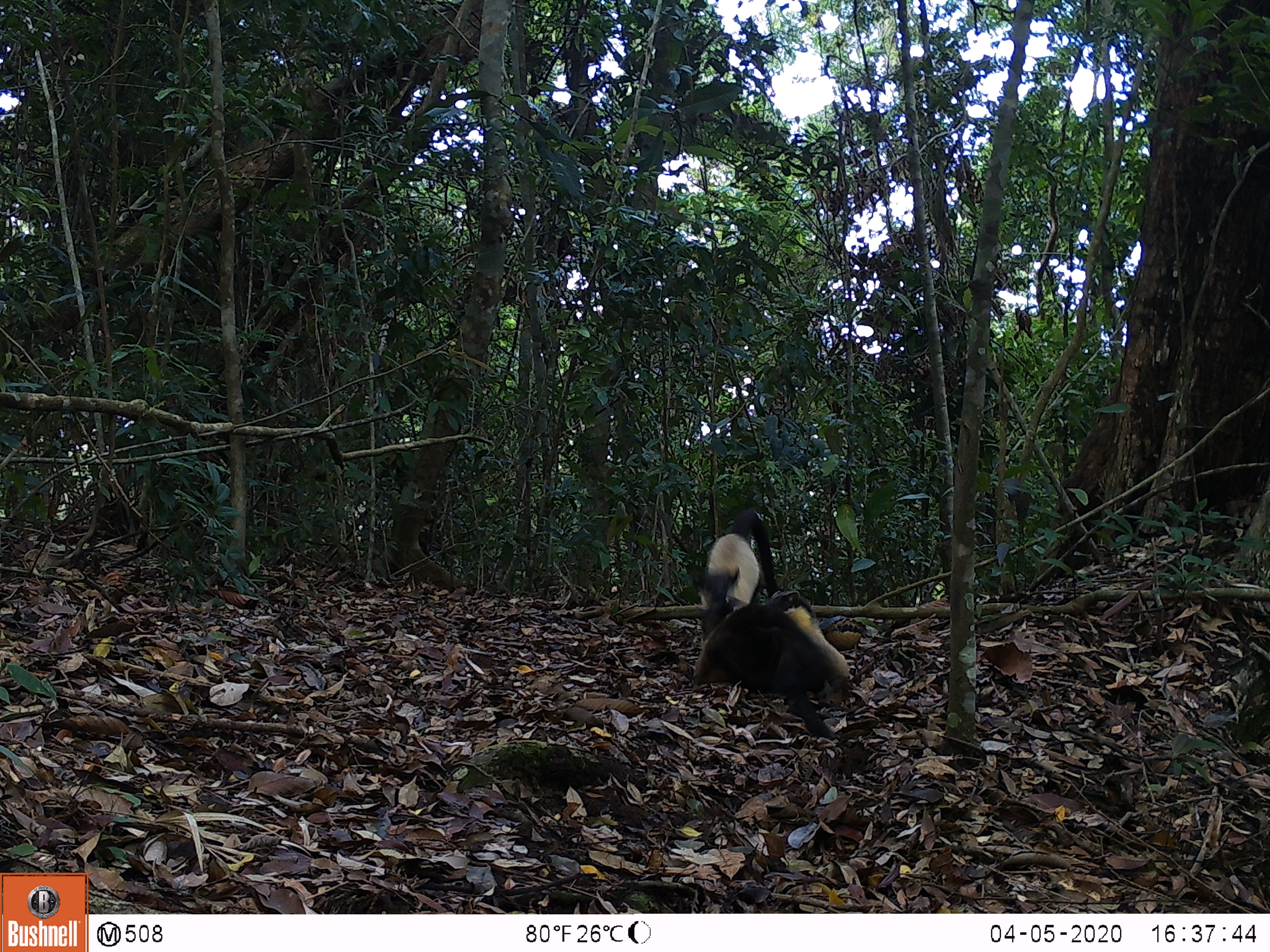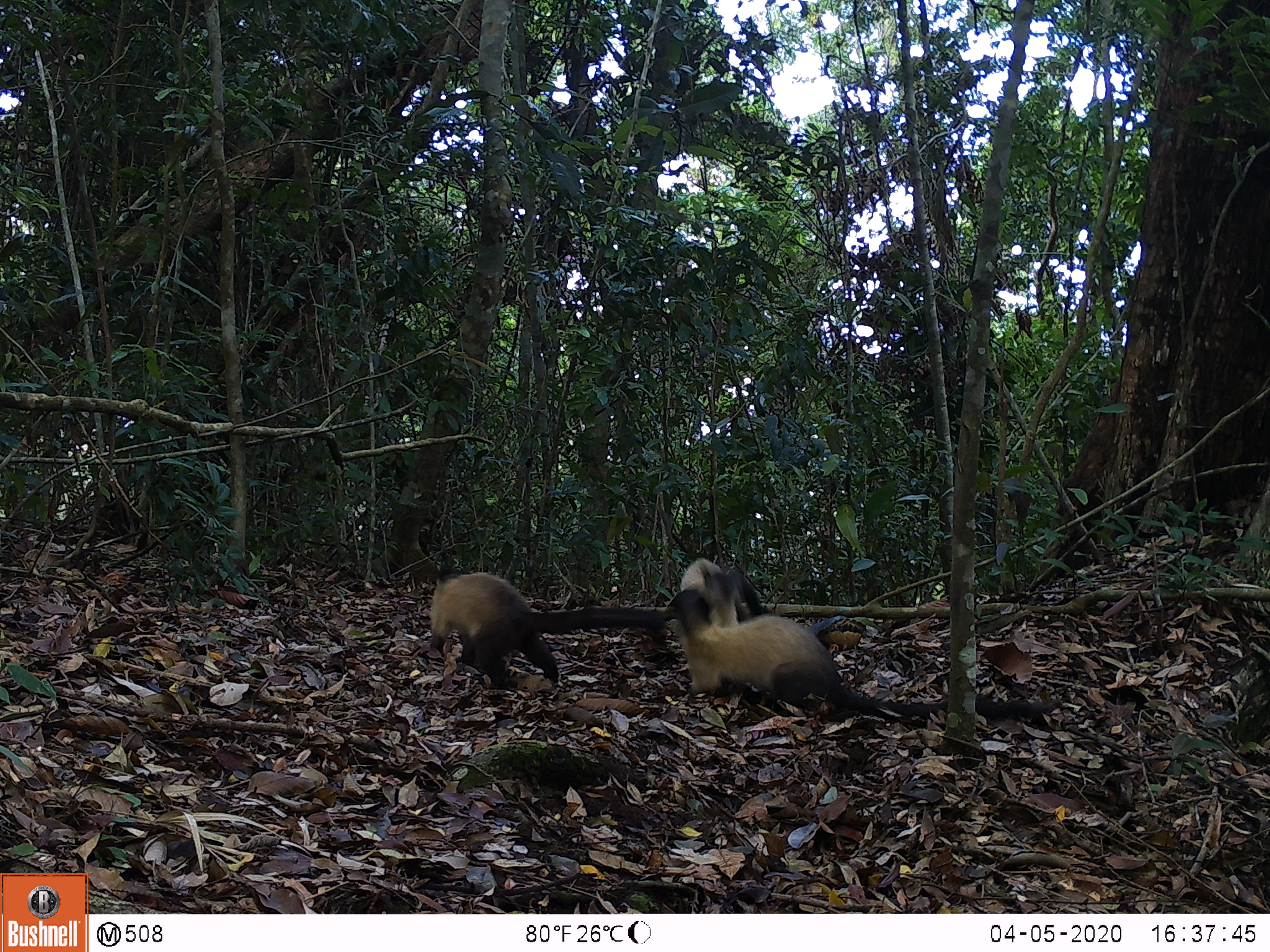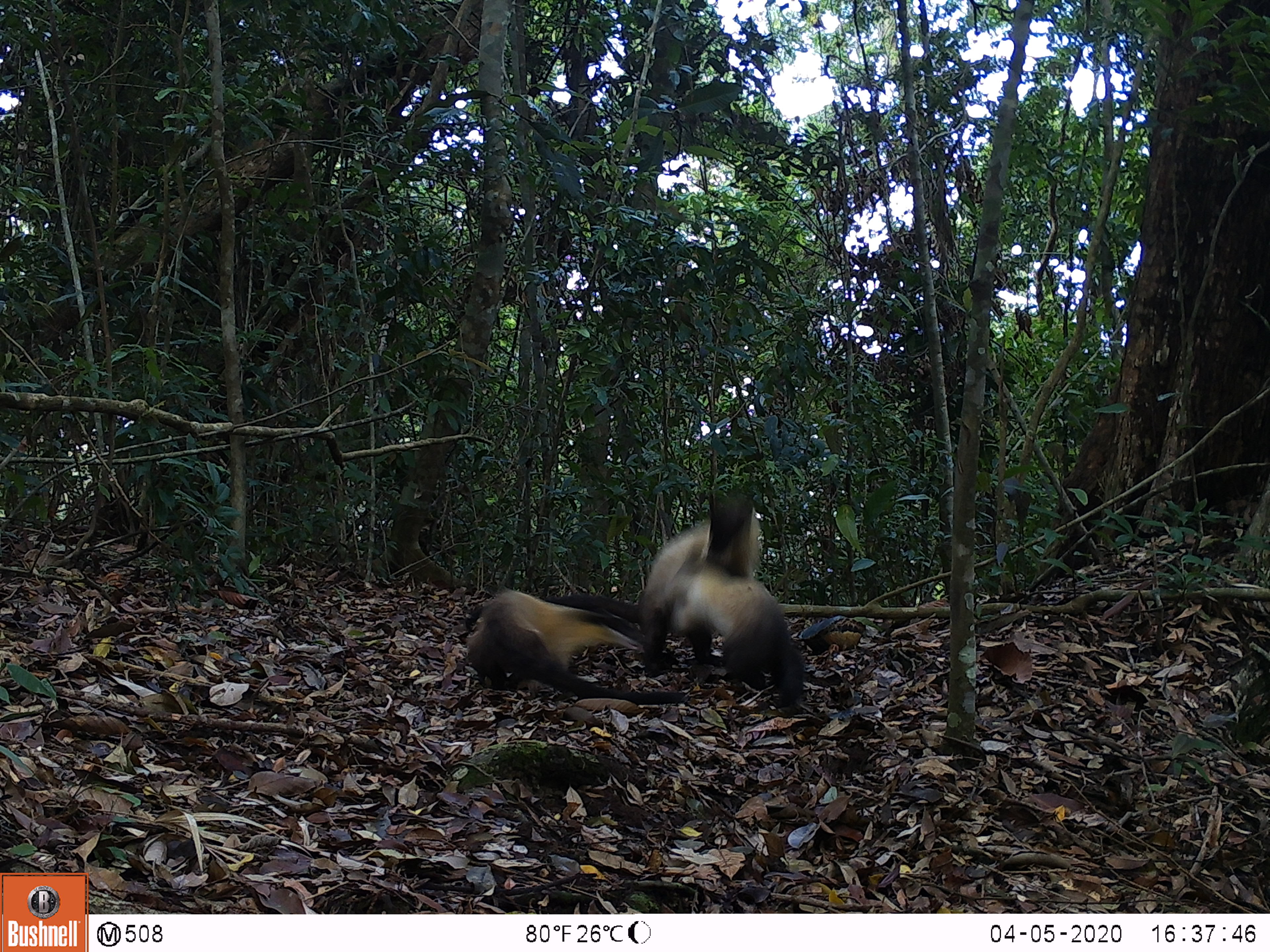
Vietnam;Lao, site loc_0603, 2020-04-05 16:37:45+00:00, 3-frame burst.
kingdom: Animalia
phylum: Chordata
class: Mammalia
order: Carnivora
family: Mustelidae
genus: Martes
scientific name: Martes flavigula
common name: yellow-throated marten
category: yellow throated marten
Yellow throated marten (yellow-throated marten) (Martes flavigula). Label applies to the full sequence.